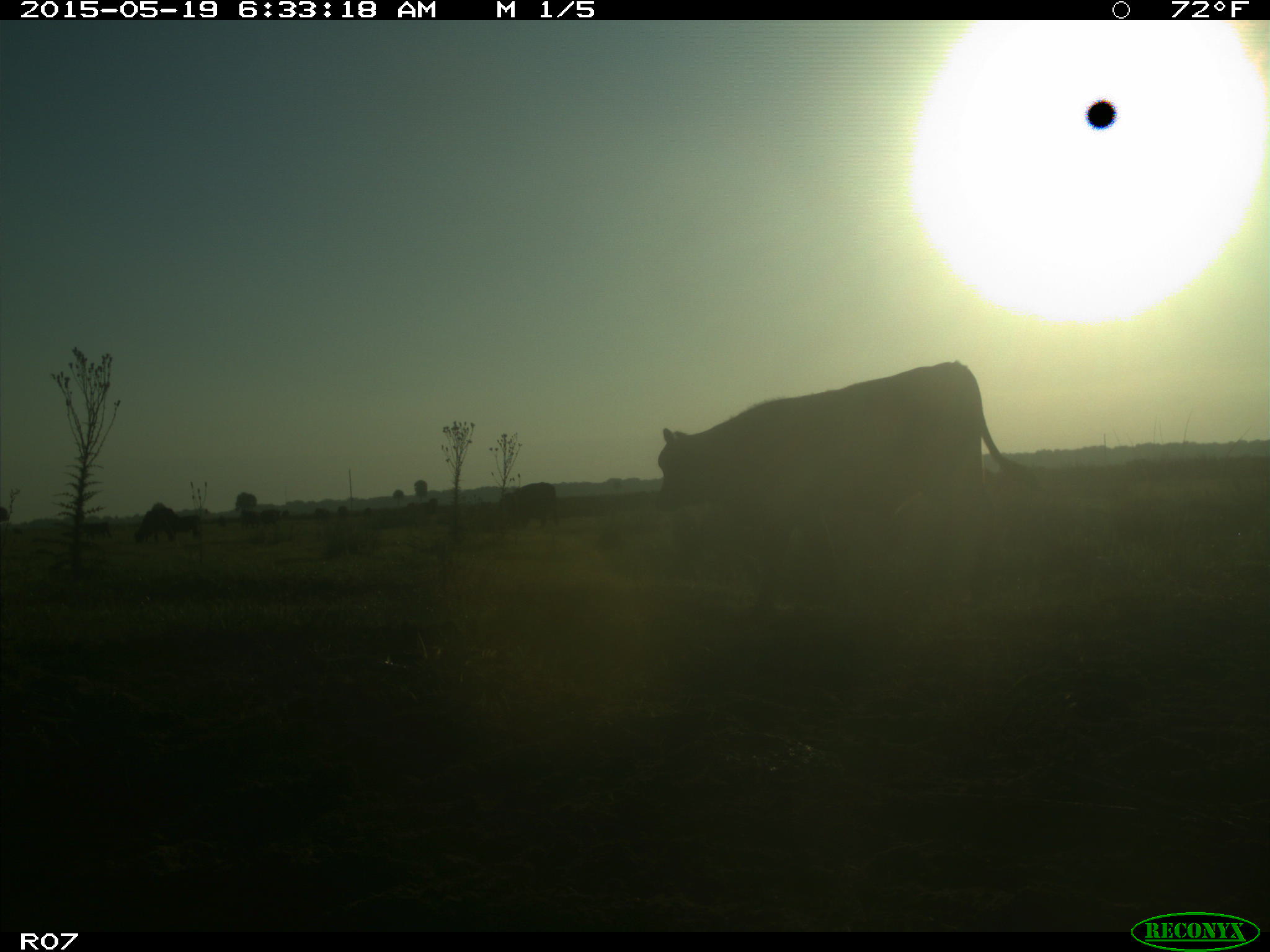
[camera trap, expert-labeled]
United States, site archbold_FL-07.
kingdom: Animalia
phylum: Chordata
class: Mammalia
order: Artiodactyla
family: Bovidae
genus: Bos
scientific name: Bos taurus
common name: domestic cow